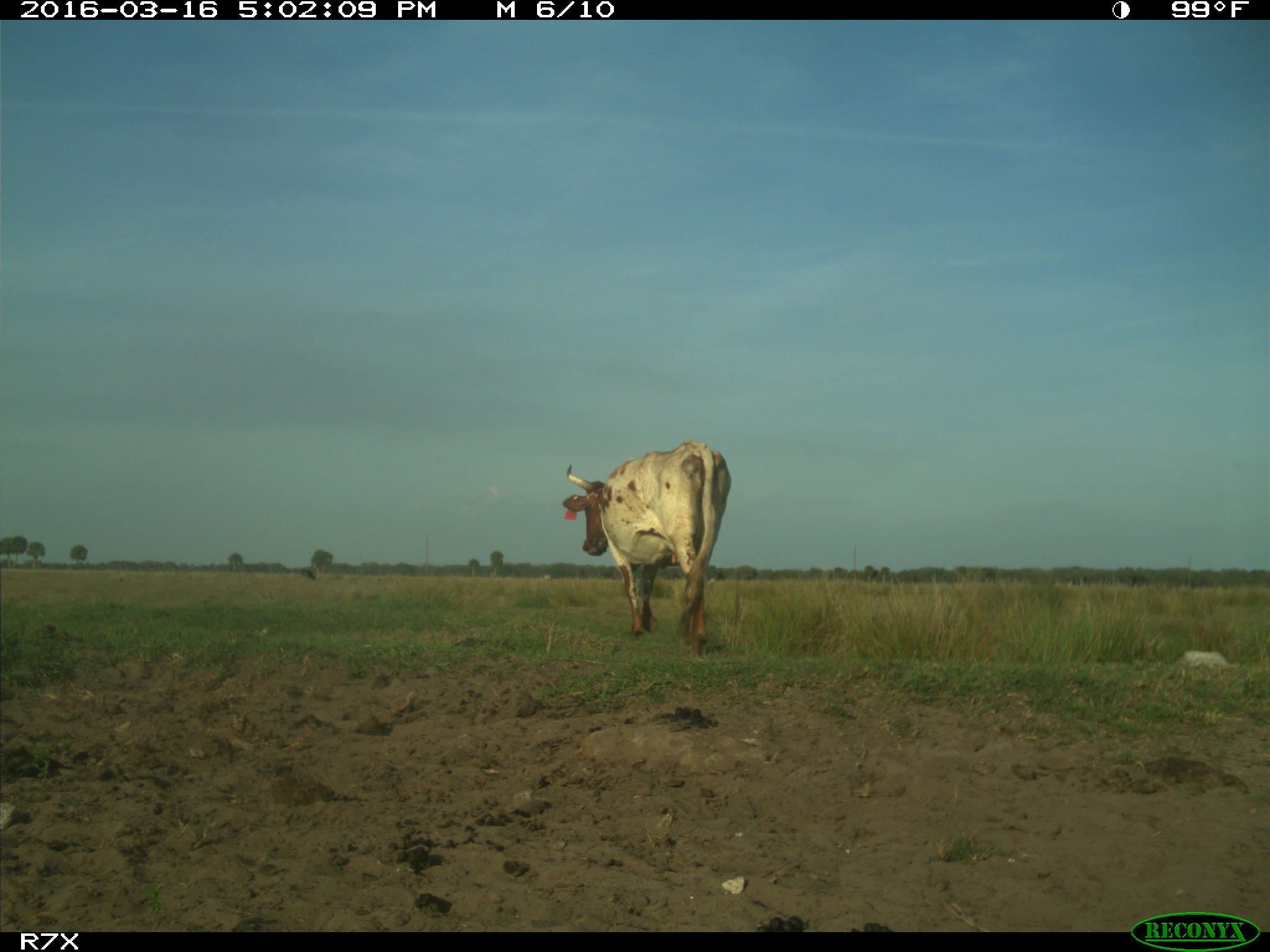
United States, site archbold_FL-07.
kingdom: Animalia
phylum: Chordata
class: Mammalia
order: Artiodactyla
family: Bovidae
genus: Bos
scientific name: Bos taurus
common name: domestic cow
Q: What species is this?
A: Bos taurus (domestic cow).